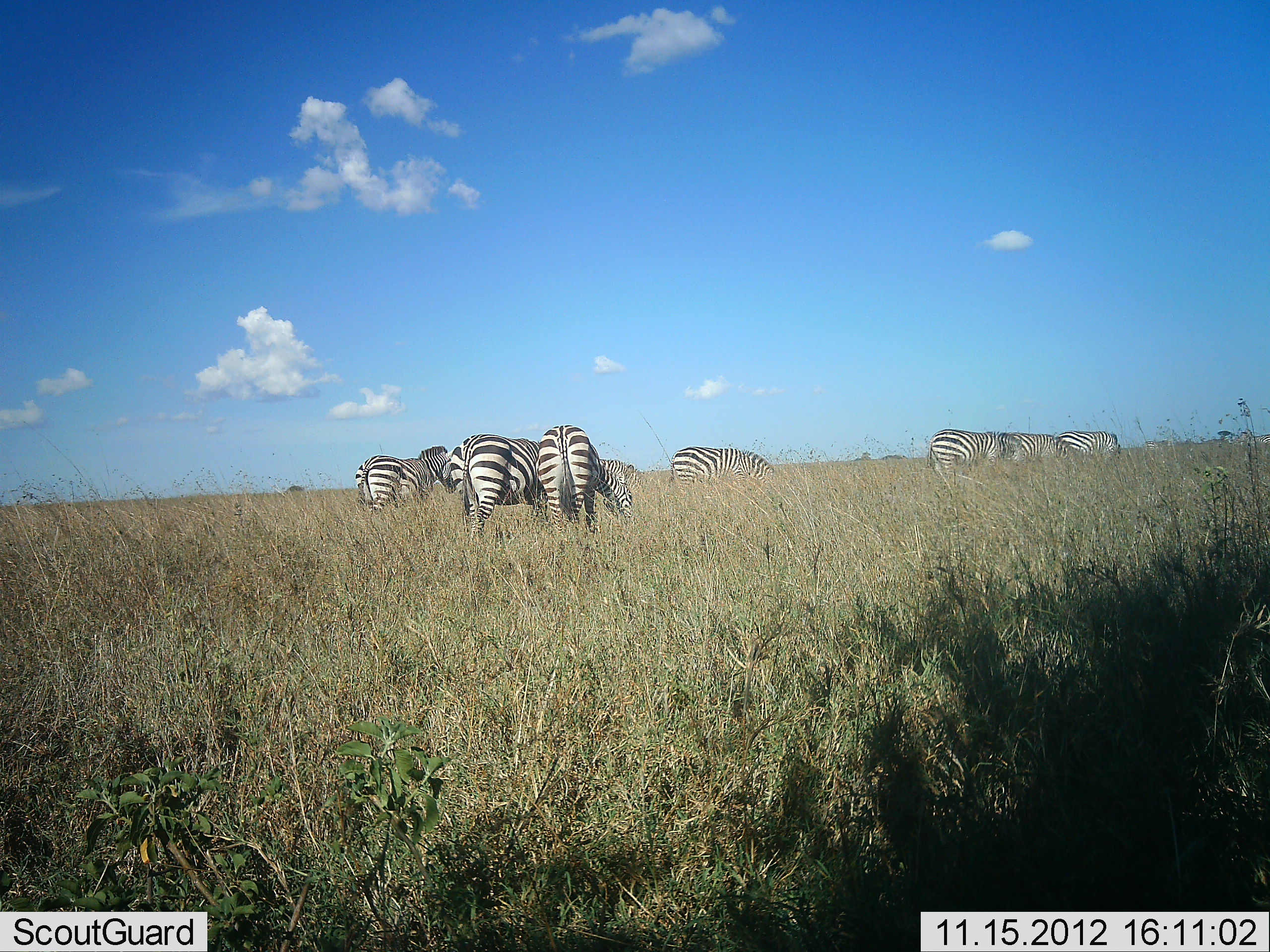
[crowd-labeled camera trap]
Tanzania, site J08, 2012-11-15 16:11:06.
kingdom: Animalia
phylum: Chordata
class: Mammalia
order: Perissodactyla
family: Equidae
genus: Equus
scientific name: Equus quagga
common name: plains zebra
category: zebra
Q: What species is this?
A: Zebra (plains zebra) (Equus quagga).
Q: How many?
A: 8.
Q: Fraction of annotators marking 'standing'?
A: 20%.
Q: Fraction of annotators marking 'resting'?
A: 0%.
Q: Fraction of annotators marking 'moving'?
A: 0%.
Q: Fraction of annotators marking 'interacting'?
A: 0%.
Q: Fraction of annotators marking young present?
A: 0%.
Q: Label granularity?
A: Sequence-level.